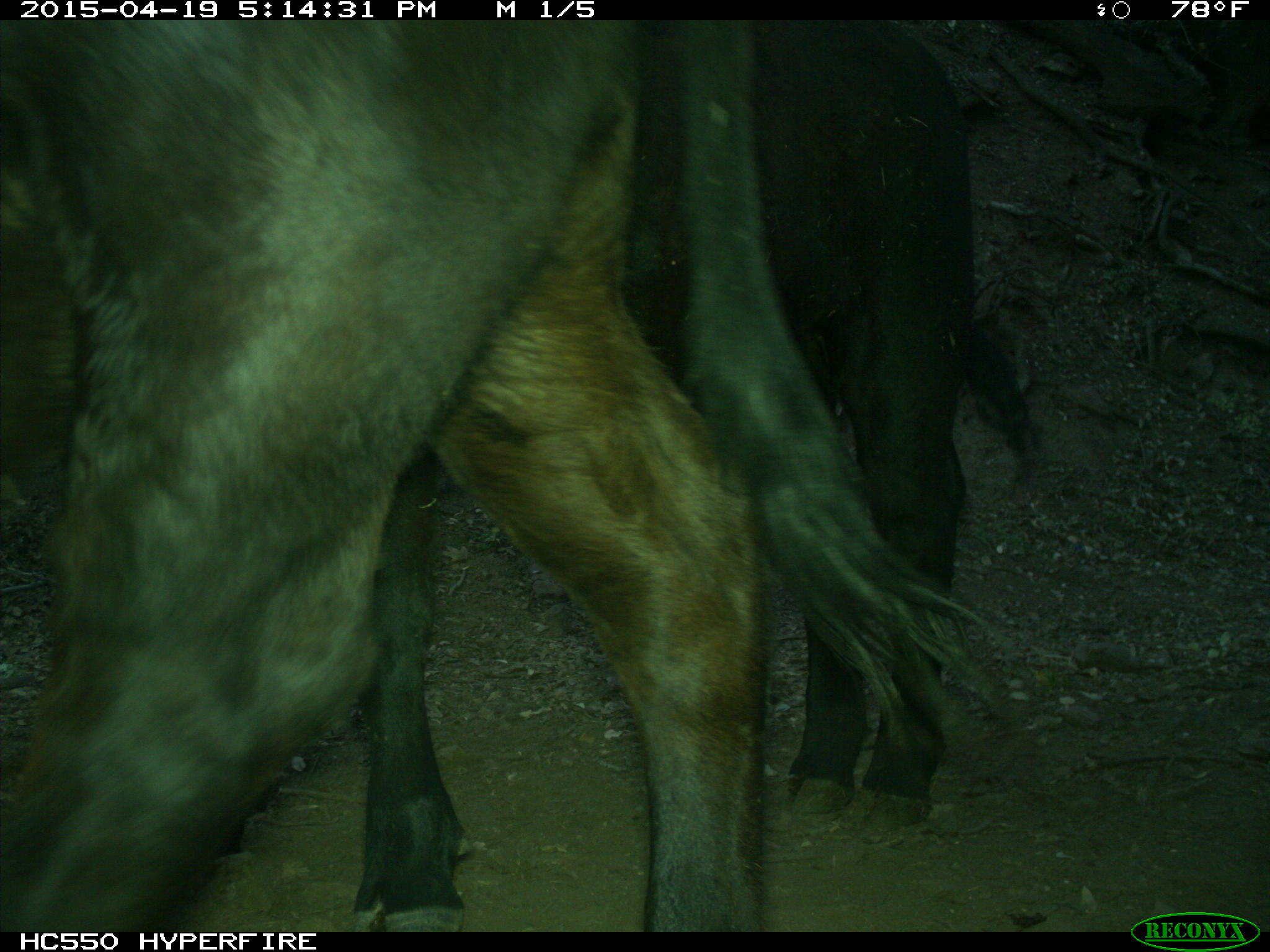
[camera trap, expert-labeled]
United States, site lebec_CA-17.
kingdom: Animalia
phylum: Chordata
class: Mammalia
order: Artiodactyla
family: Bovidae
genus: Bos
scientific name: Bos taurus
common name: domestic cow